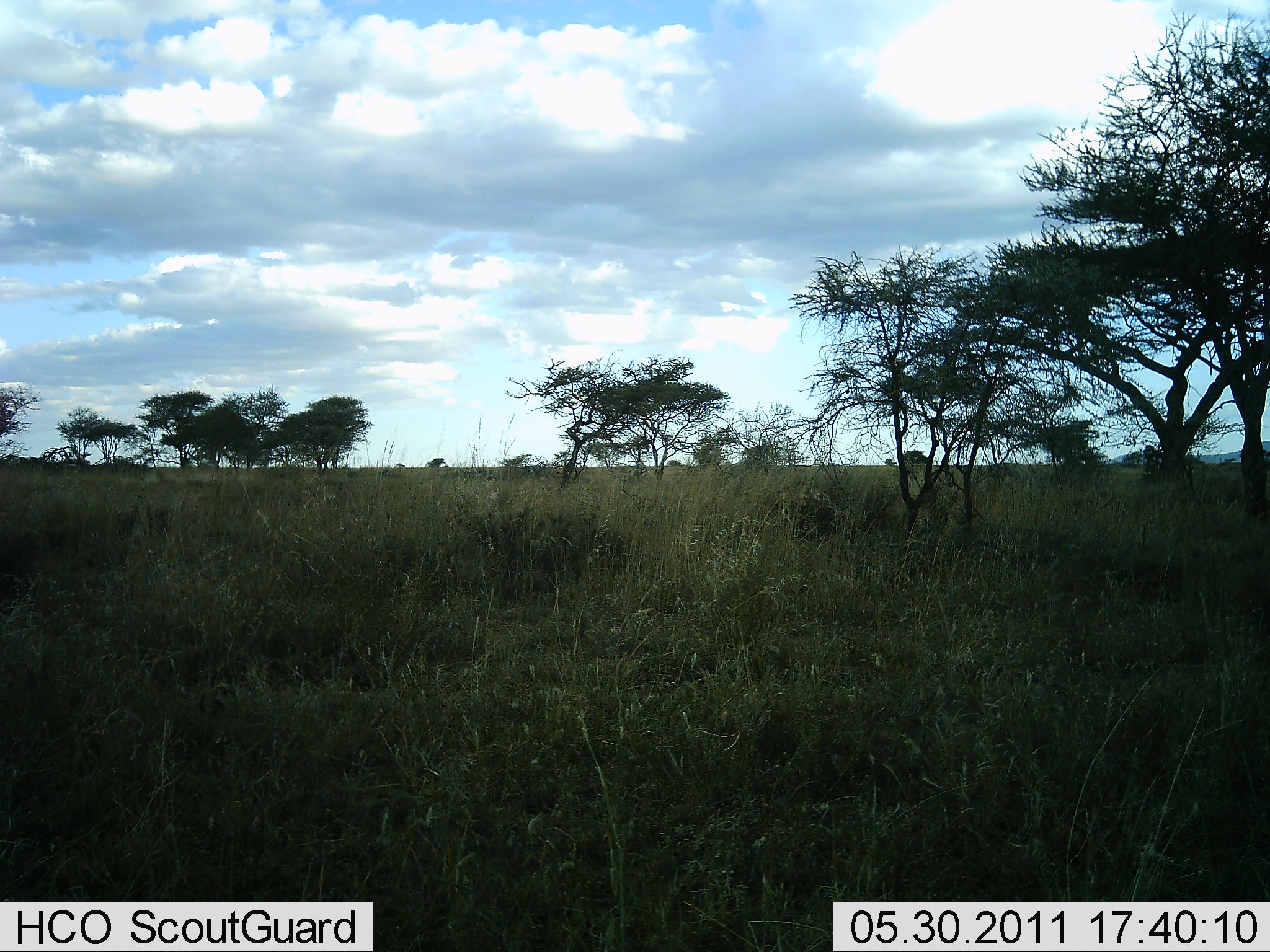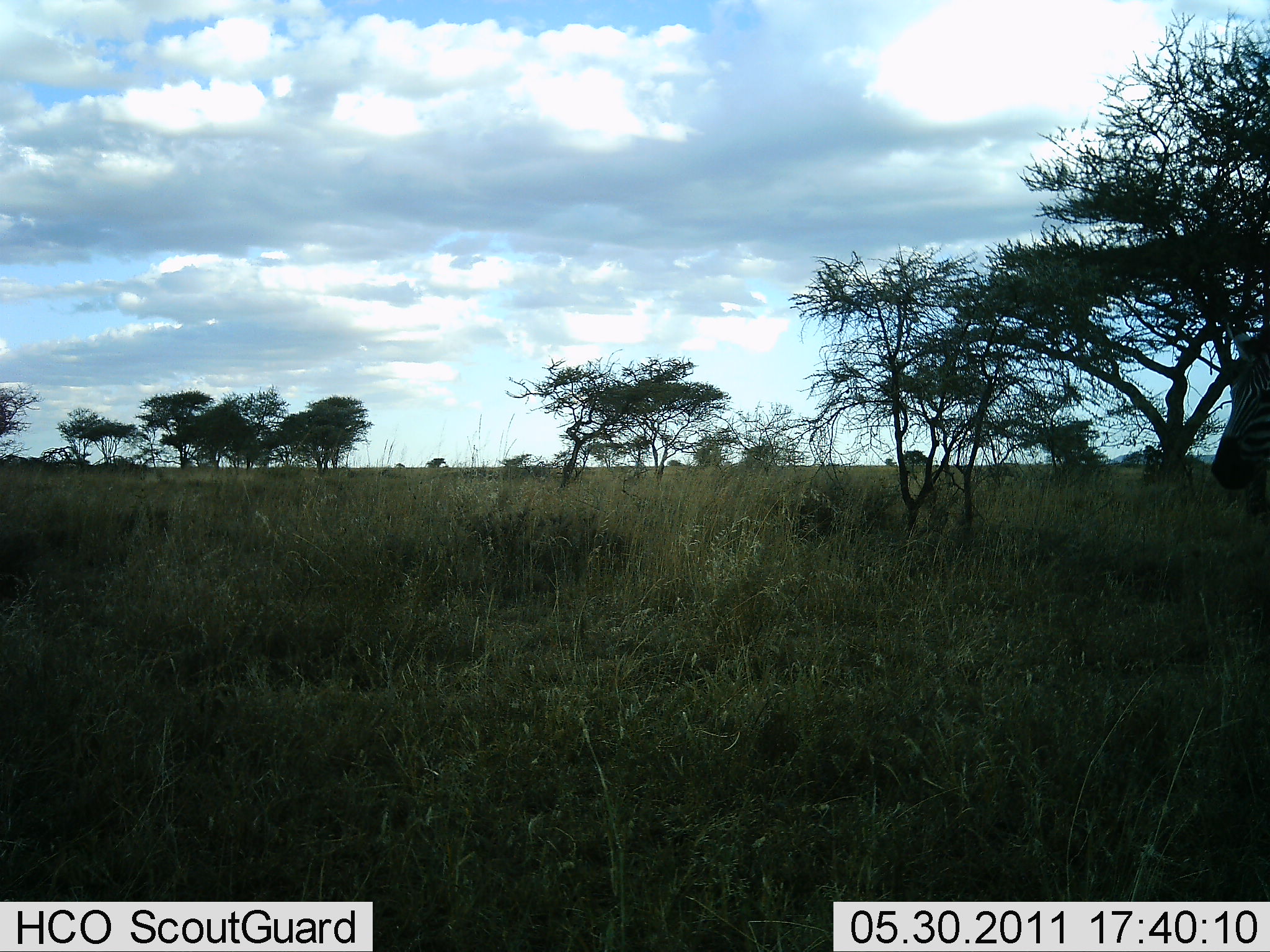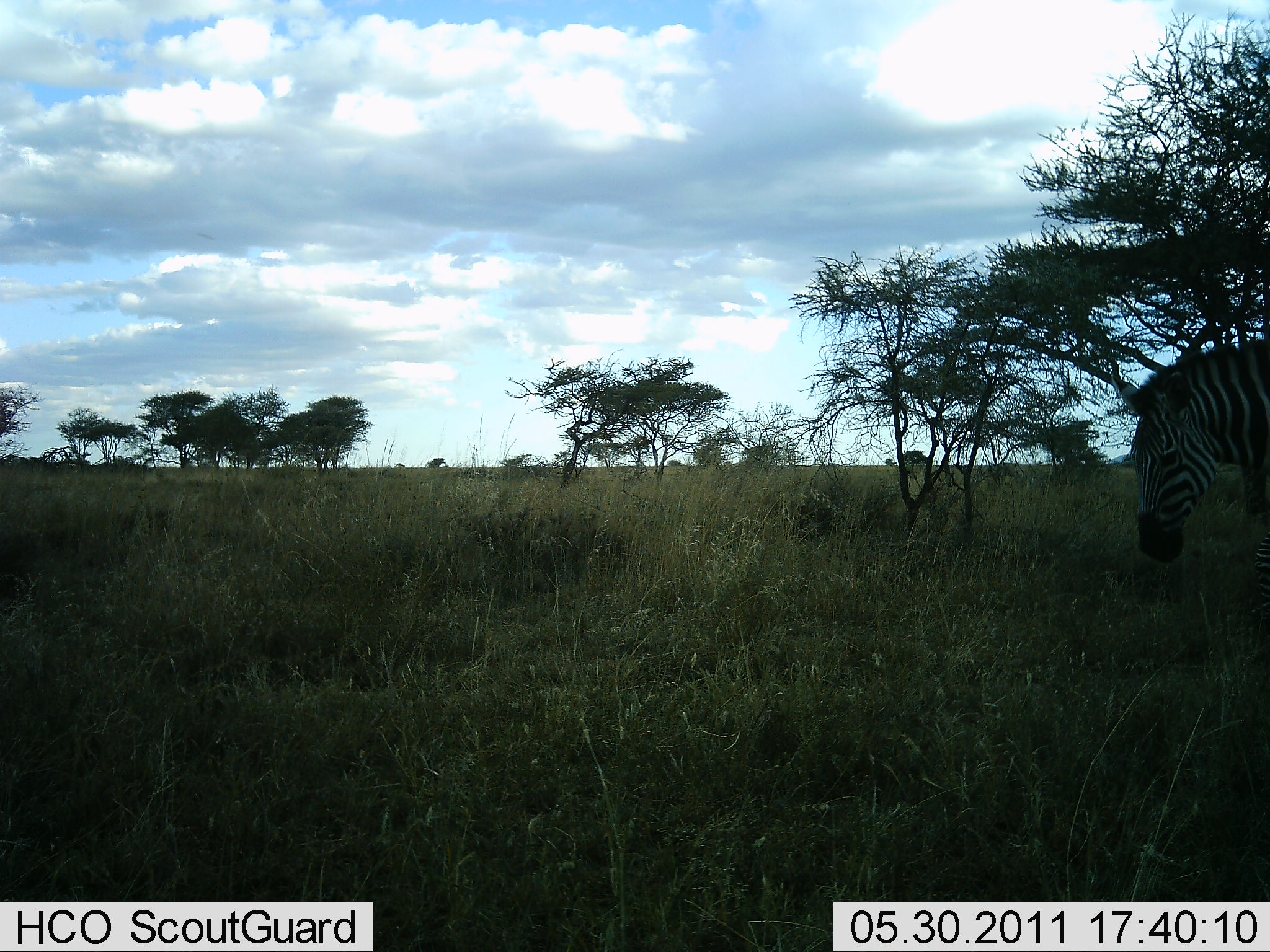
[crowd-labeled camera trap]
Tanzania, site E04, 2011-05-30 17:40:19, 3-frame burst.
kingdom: Animalia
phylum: Chordata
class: Mammalia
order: Perissodactyla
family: Equidae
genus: Equus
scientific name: Equus quagga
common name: plains zebra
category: zebra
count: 1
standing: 0%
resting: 0%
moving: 100%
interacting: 0%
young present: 0%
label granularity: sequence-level